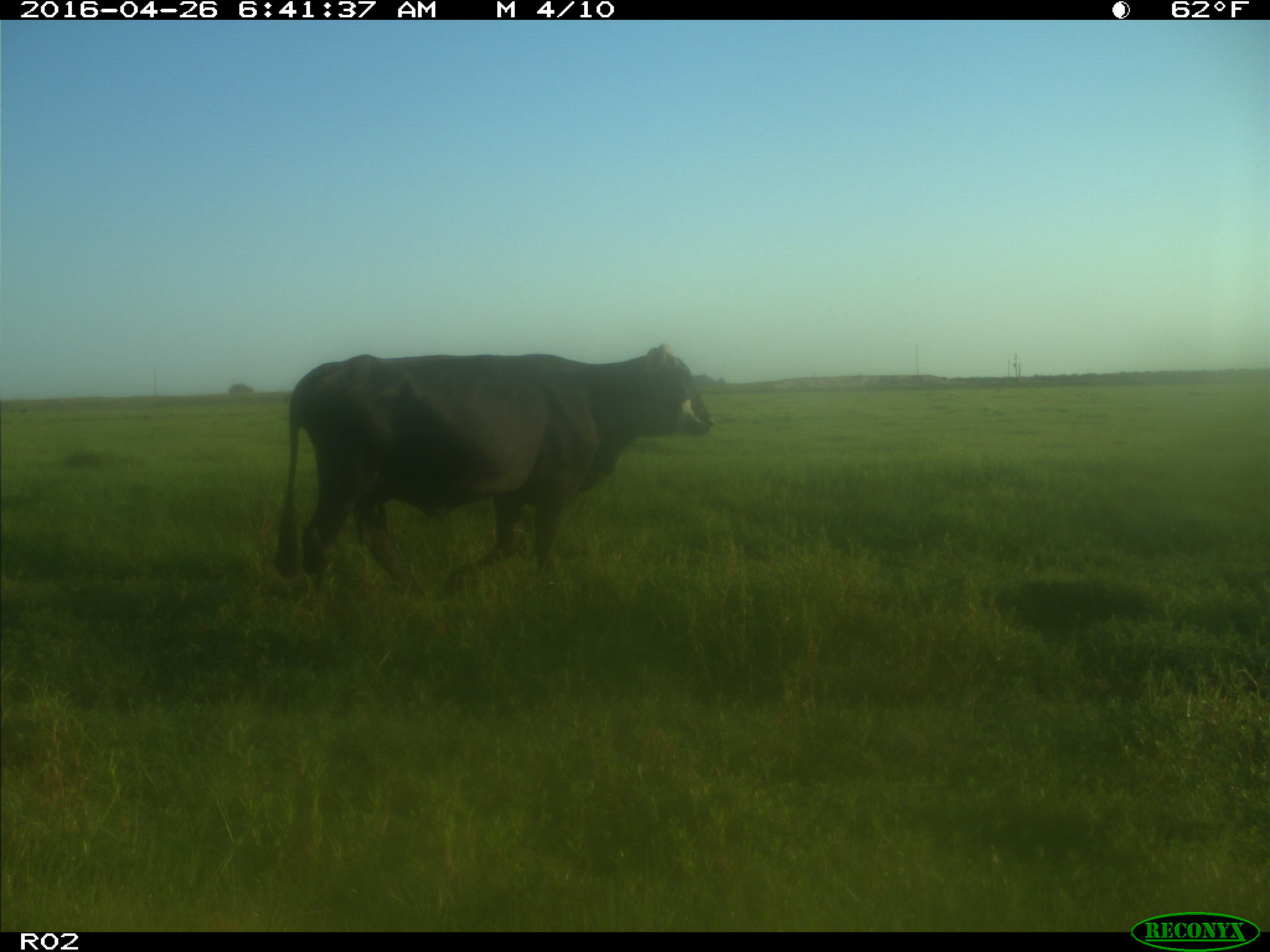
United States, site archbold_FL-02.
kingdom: Animalia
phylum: Chordata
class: Mammalia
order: Artiodactyla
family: Bovidae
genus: Bos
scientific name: Bos taurus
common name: domestic cow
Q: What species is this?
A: Bos taurus (domestic cow).